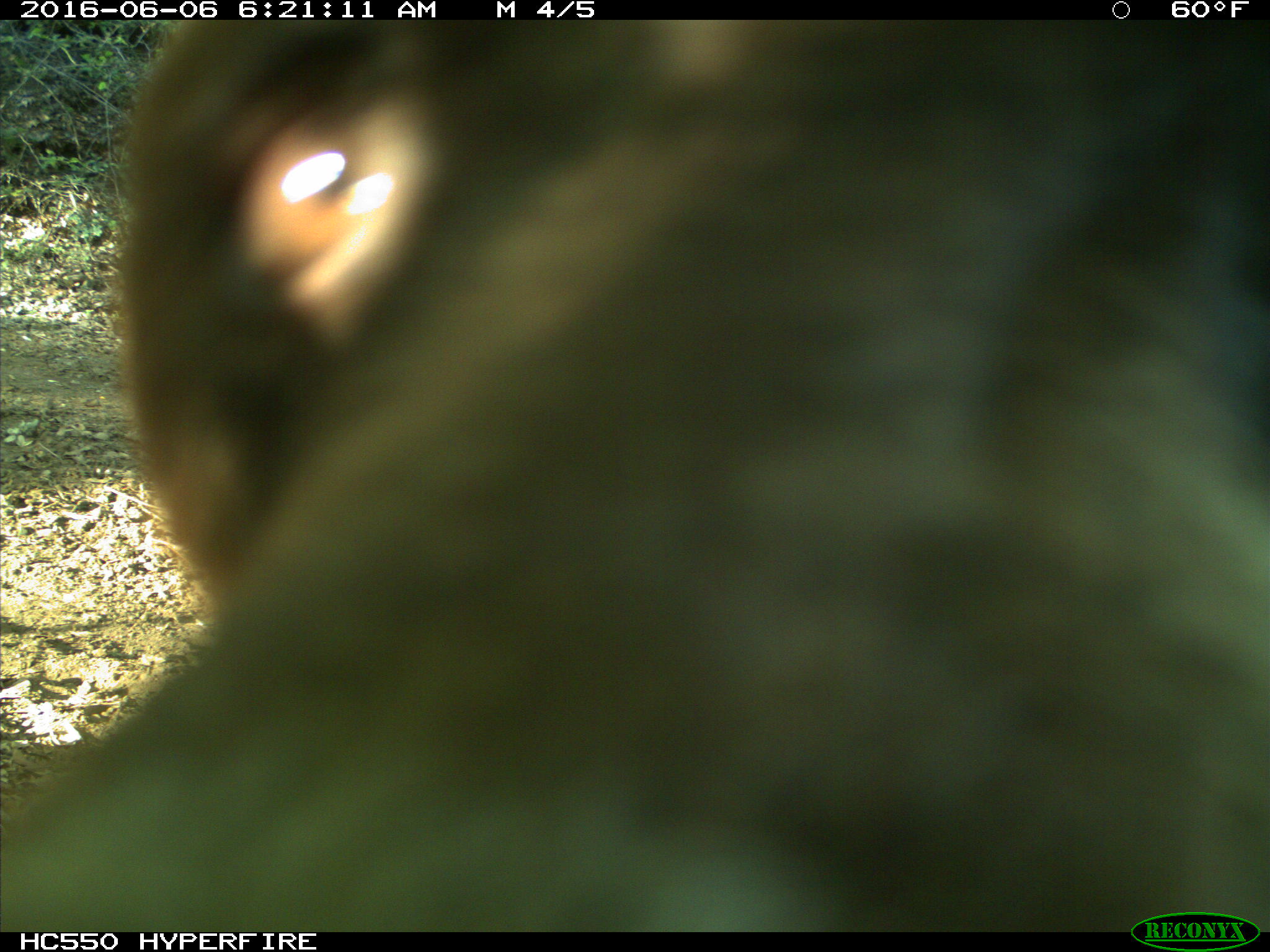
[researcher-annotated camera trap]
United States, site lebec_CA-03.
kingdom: Animalia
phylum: Chordata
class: Mammalia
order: Carnivora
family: Ursidae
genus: Ursus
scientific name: Ursus americanus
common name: american black bear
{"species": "Ursus americanus (american black bear)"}